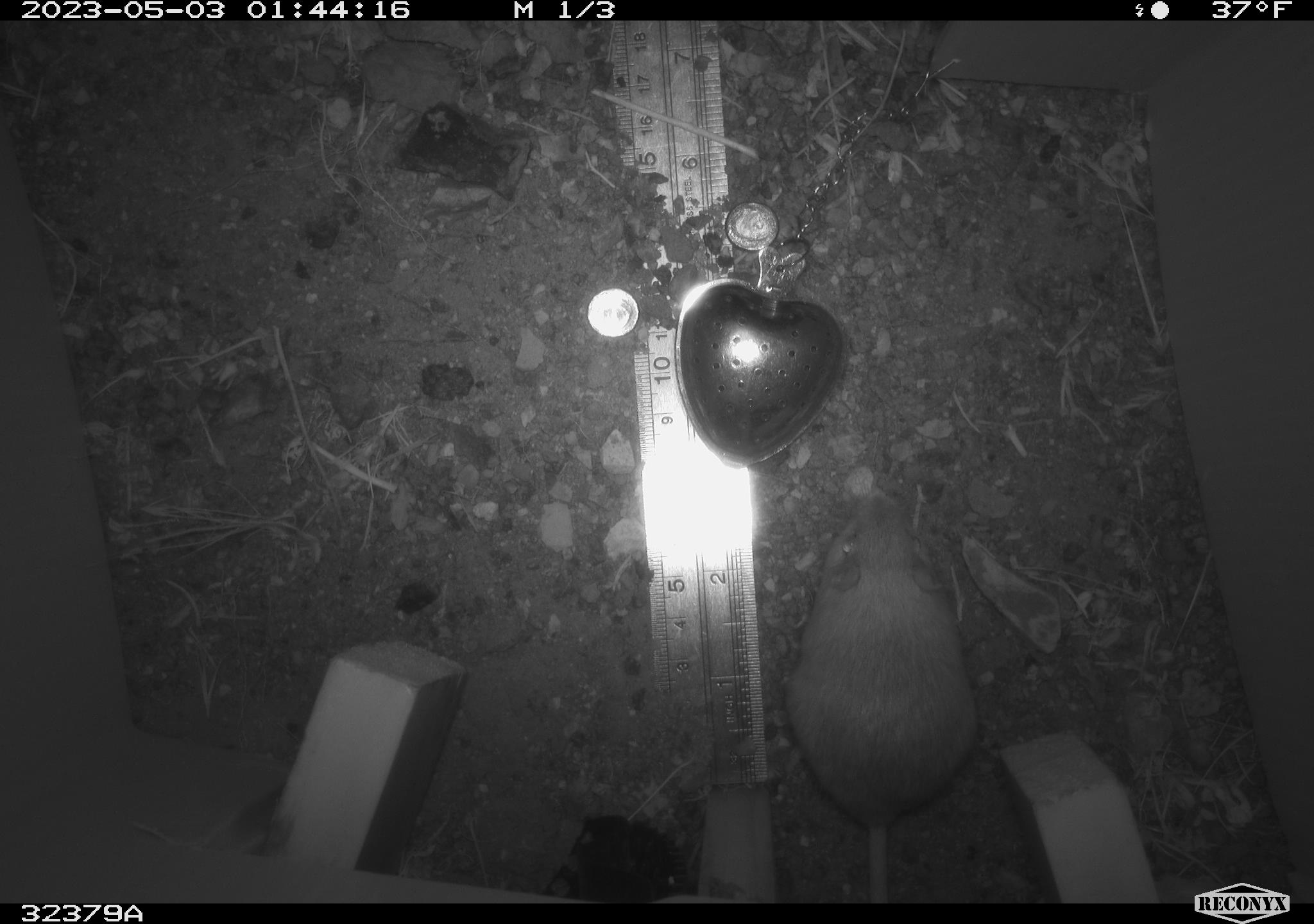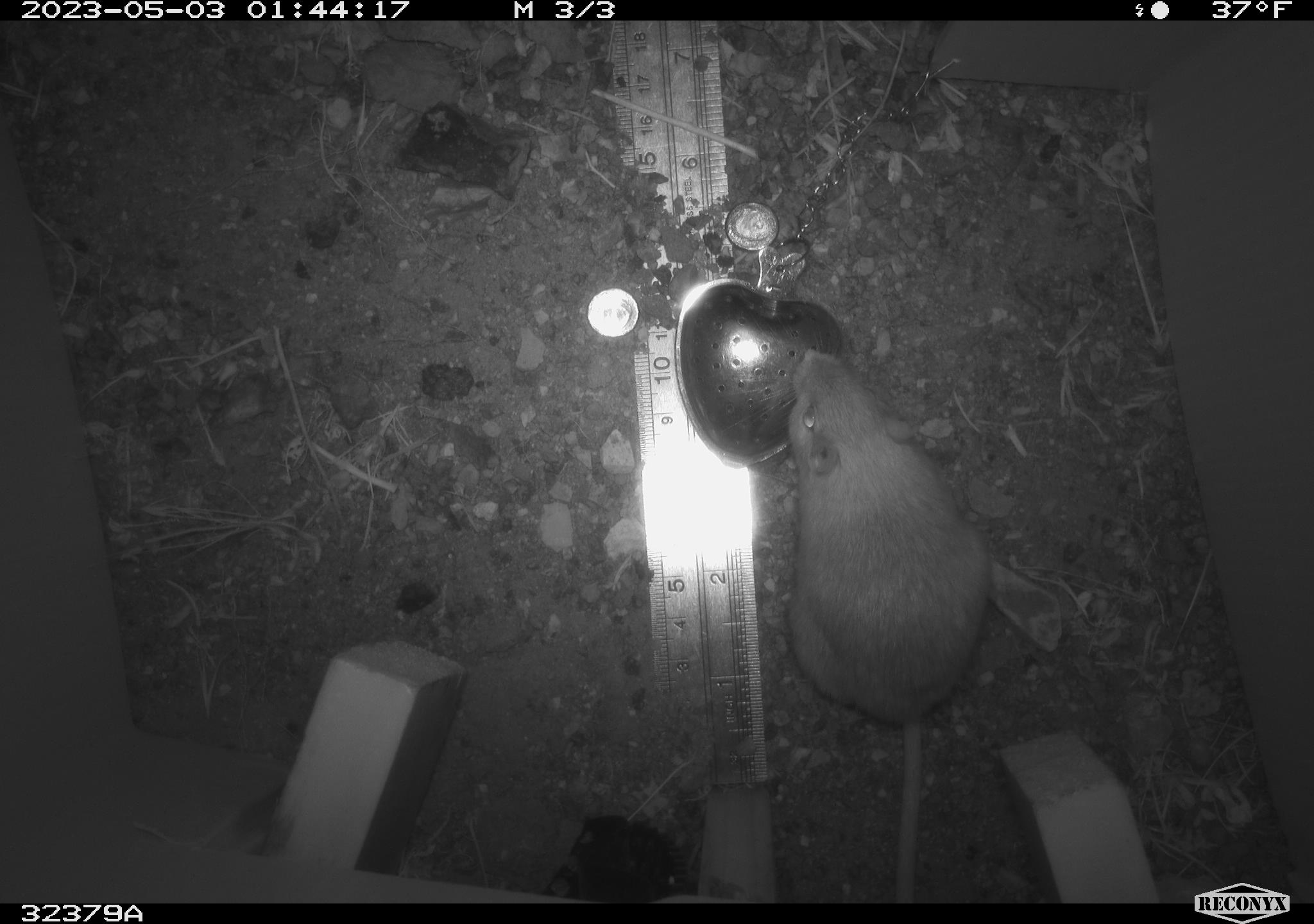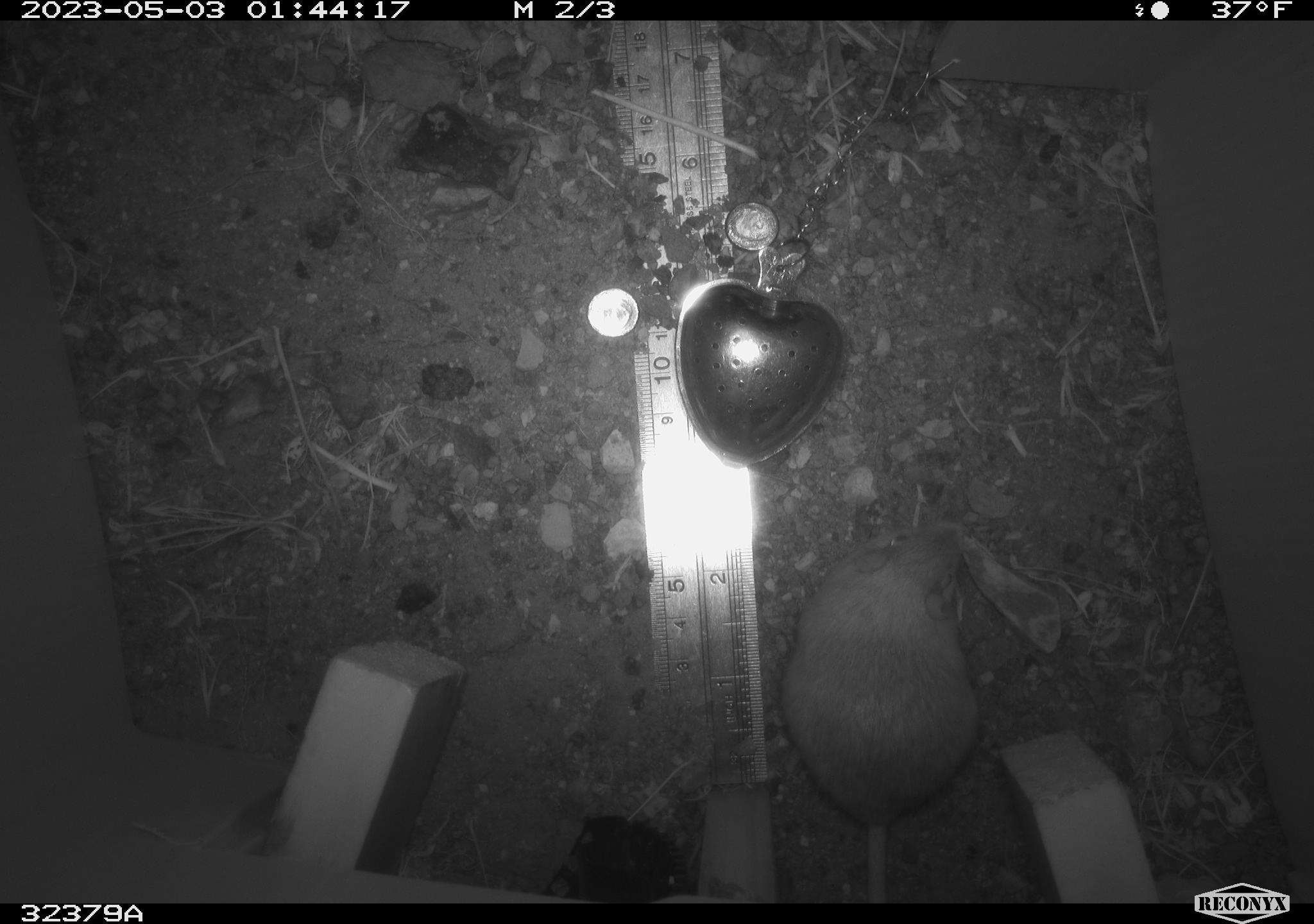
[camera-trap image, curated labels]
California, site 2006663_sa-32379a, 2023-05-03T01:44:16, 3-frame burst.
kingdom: Animalia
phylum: Chordata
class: Mammalia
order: Rodentia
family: Heteromyidae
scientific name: Heteromyidae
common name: kangaroo rats and pocket mice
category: heteromyidae family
Heteromyidae family (kangaroo rats and pocket mice) (Heteromyidae).